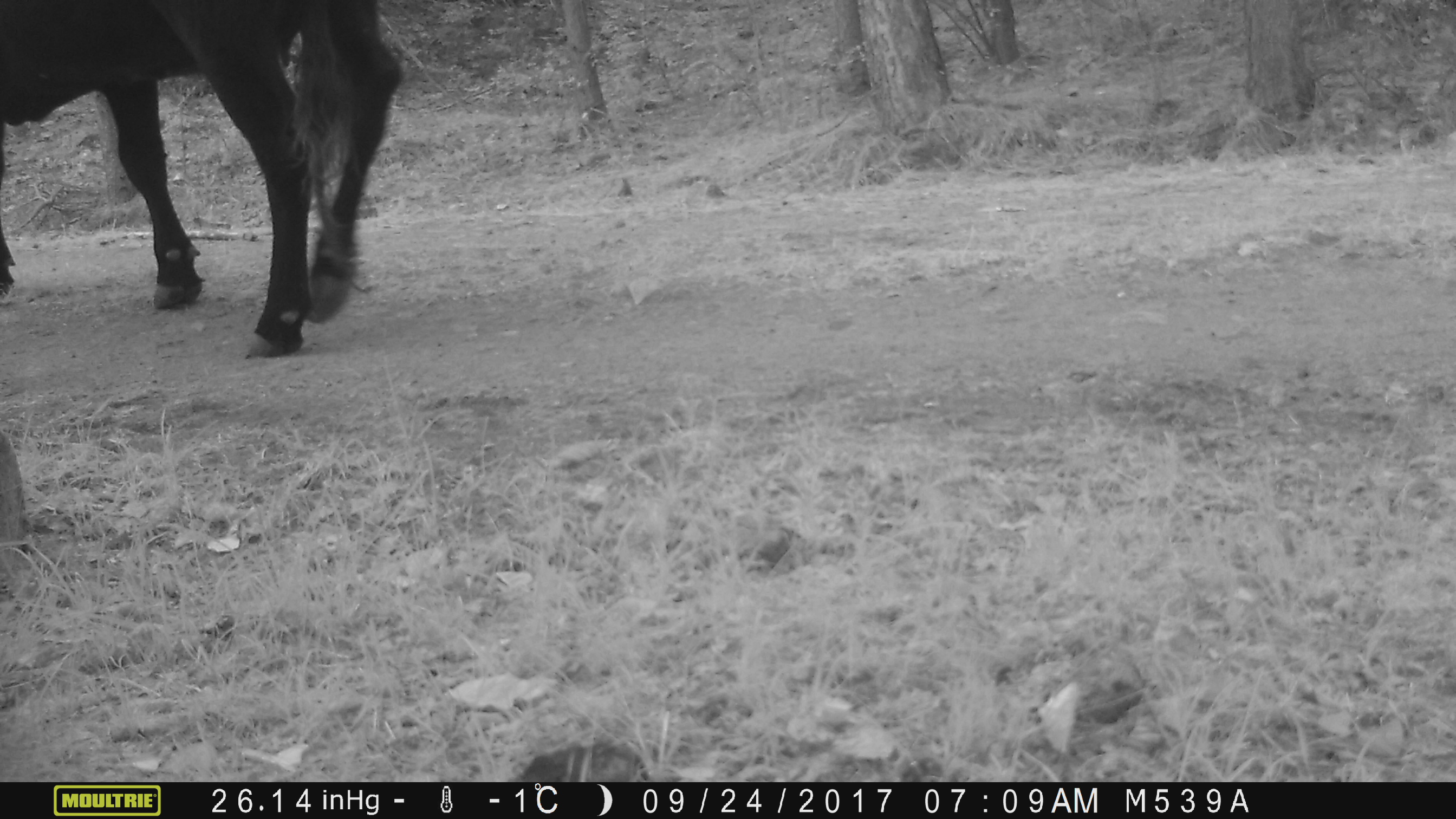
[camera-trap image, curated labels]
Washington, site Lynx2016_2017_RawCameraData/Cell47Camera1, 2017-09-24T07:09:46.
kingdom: Animalia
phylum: Chordata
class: Mammalia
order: Artiodactyla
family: Bovidae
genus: Bos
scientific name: Bos taurus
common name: domestic cattle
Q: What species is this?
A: Domestic cattle (Bos taurus).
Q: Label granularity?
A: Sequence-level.